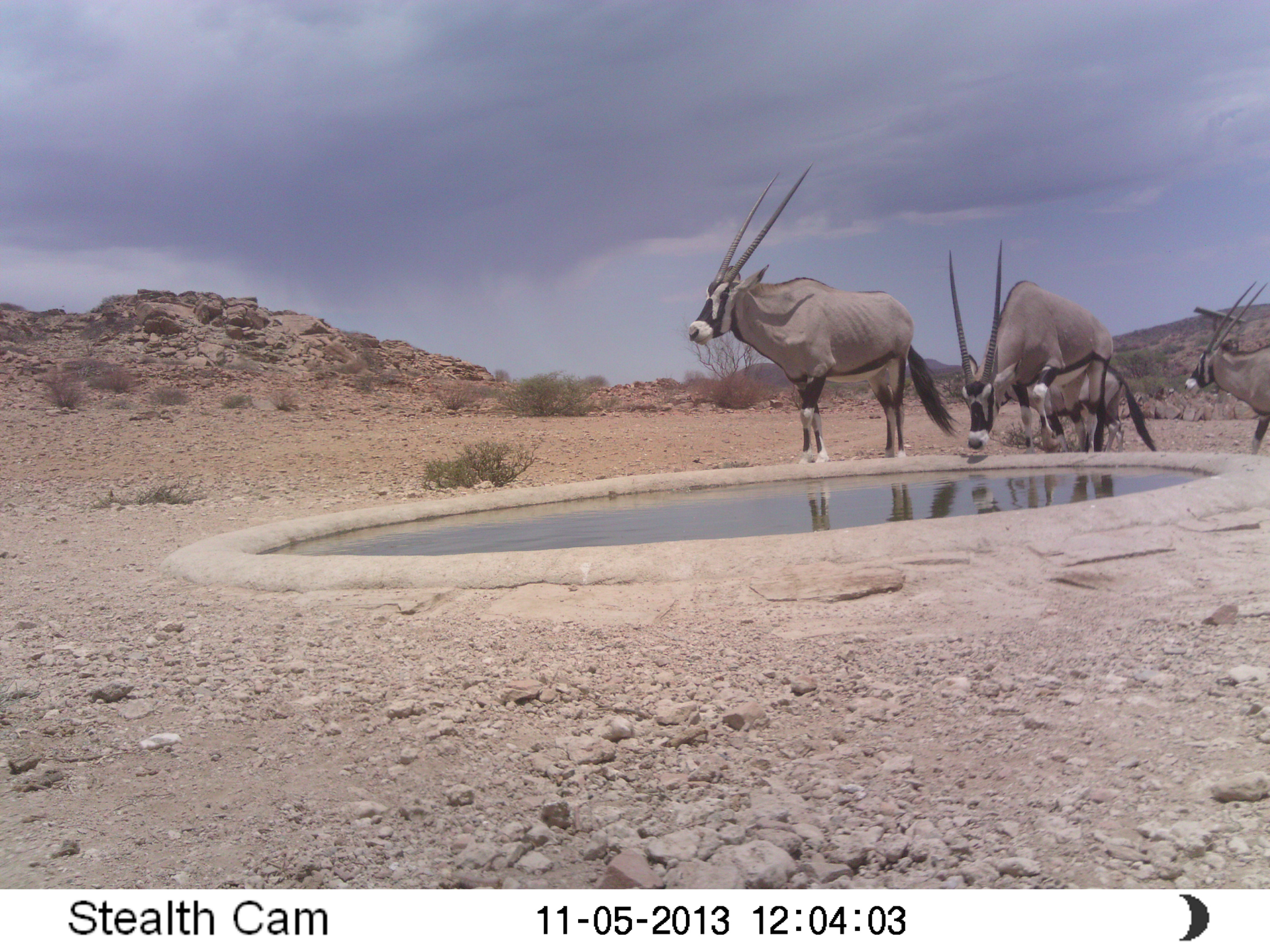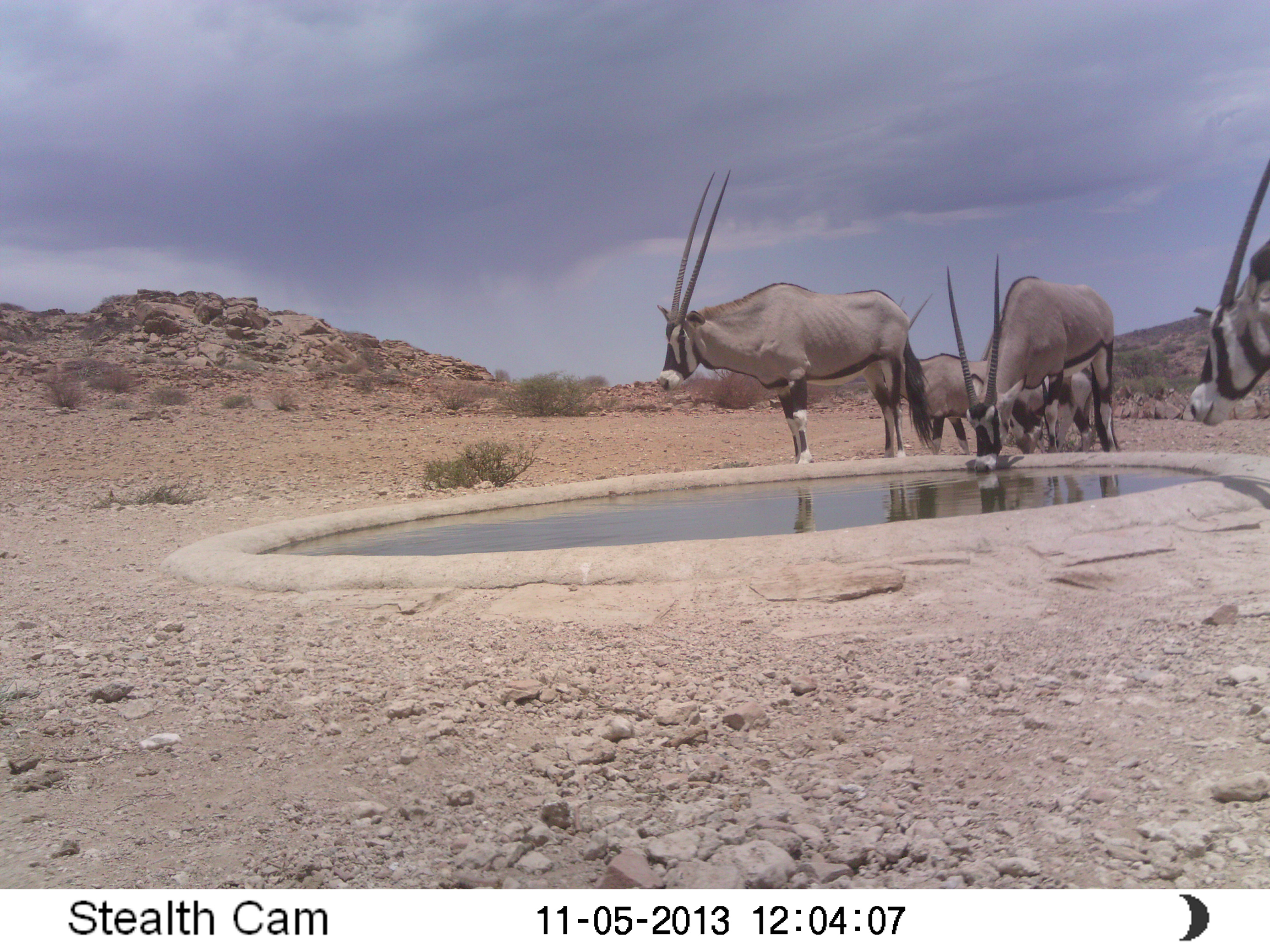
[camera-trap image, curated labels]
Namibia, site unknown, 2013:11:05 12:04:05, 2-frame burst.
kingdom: Animalia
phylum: Chordata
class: Mammalia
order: Artiodactyla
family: Bovidae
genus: Oryx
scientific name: Oryx gazella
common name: gemsbok